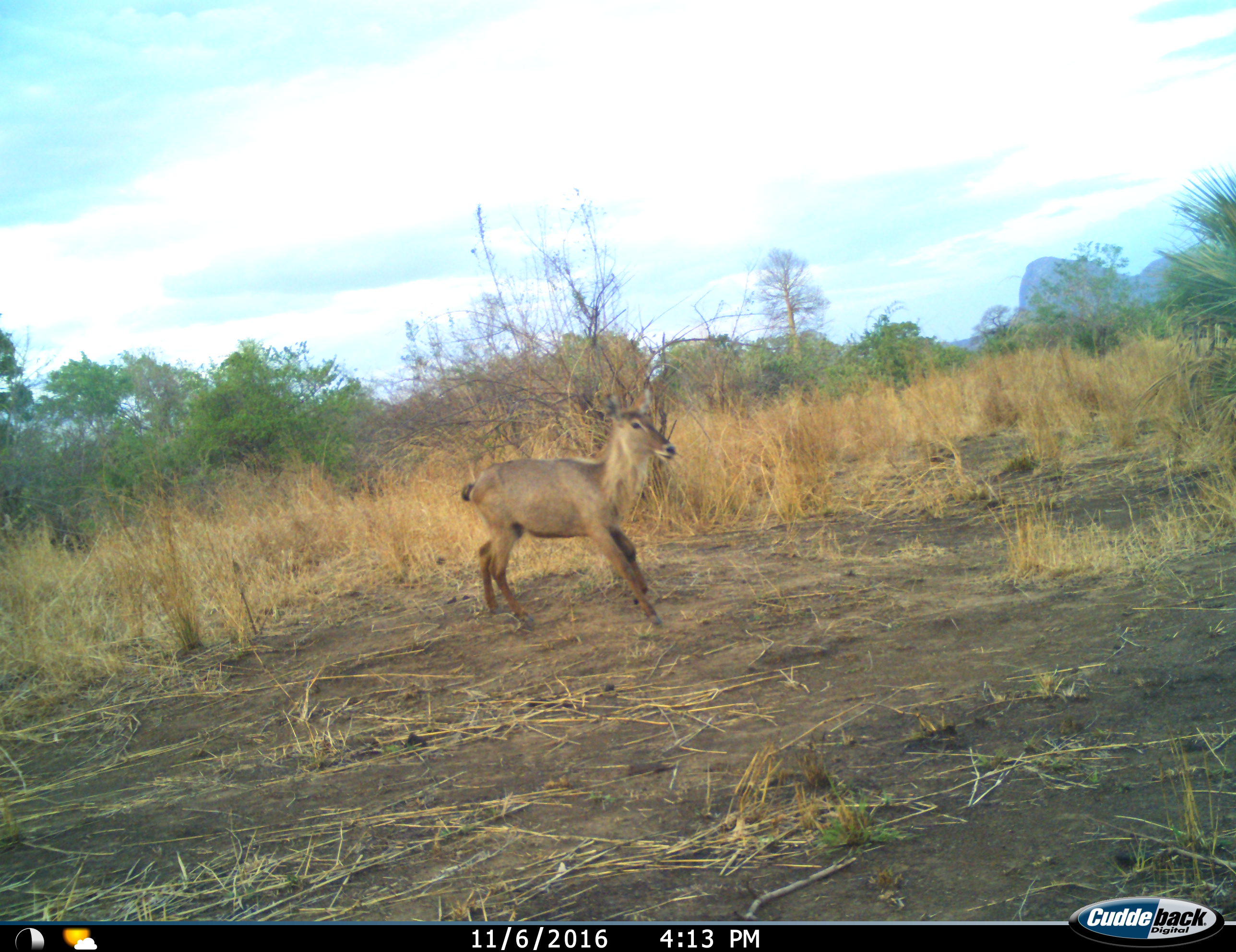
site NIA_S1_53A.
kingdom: Animalia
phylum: Chordata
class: Mammalia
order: Artiodactyla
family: Bovidae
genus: Kobus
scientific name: Kobus ellipsiprymnus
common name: waterbuck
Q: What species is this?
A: Waterbuck (Kobus ellipsiprymnus).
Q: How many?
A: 1.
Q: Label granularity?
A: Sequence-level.